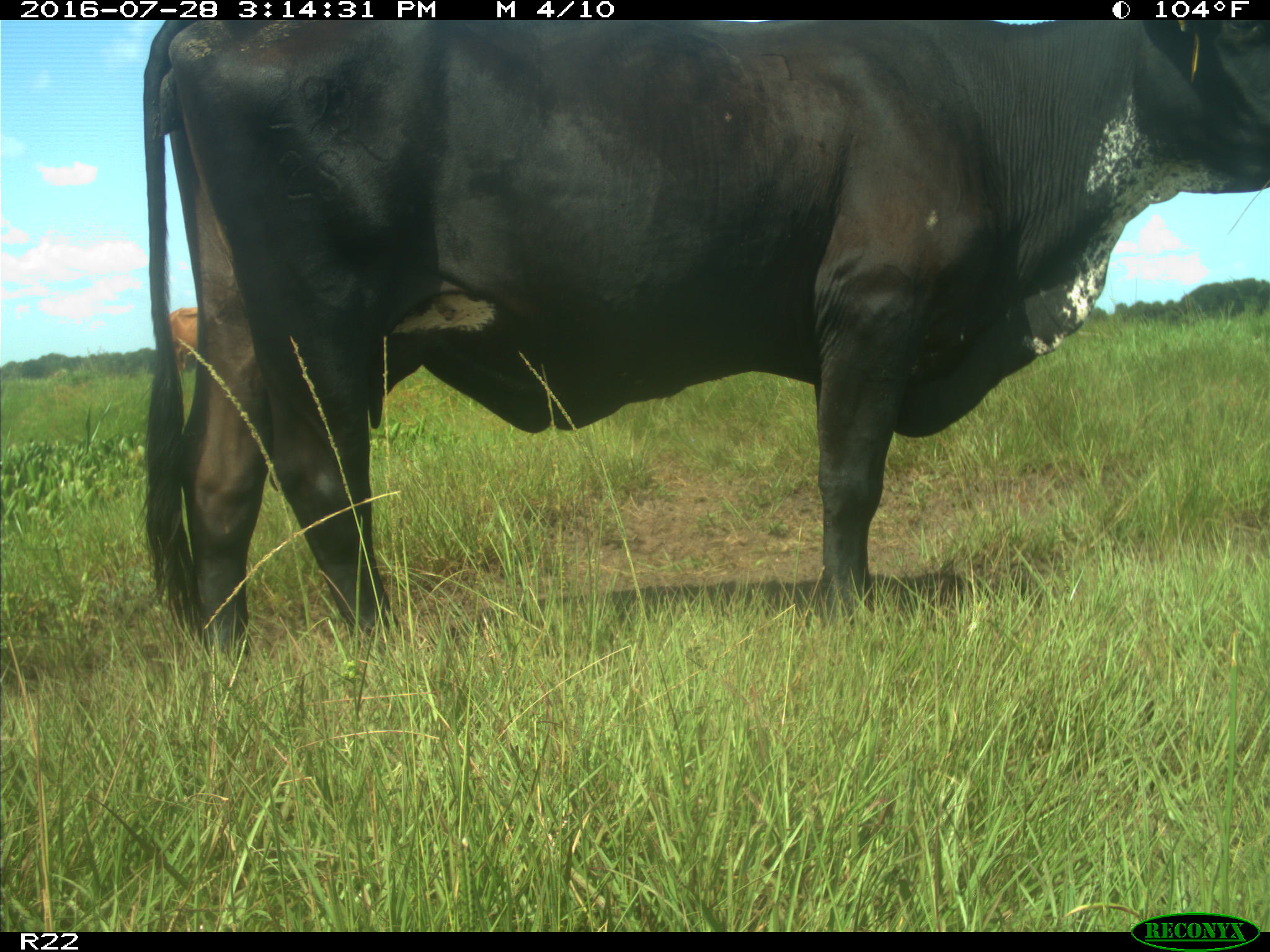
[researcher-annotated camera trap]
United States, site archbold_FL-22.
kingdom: Animalia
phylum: Chordata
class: Mammalia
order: Artiodactyla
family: Bovidae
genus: Bos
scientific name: Bos taurus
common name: domestic cow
Bos taurus (domestic cow).